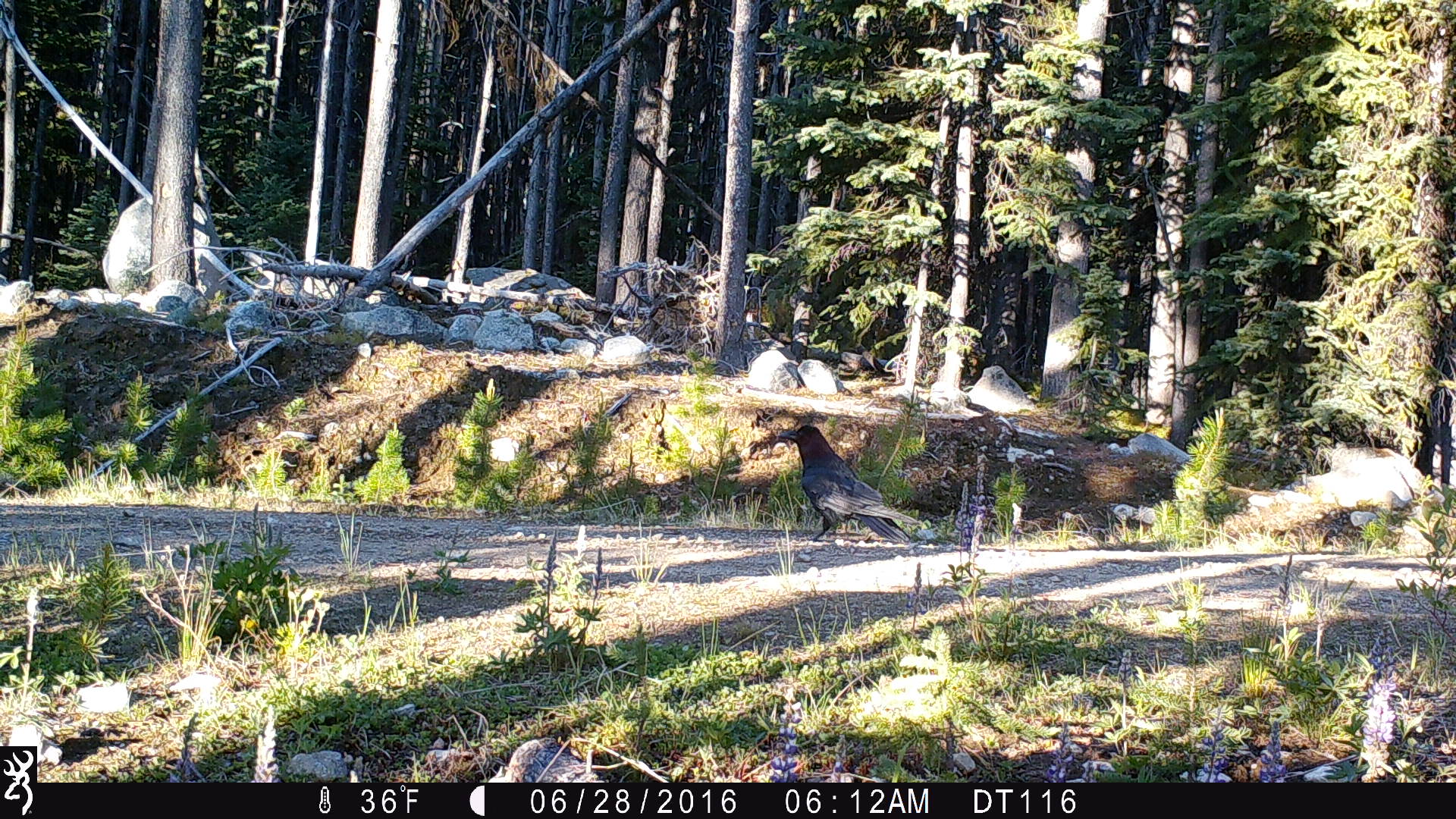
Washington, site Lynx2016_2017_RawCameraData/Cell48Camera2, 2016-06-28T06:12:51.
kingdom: Animalia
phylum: Chordata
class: Aves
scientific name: Aves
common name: birds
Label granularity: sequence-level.